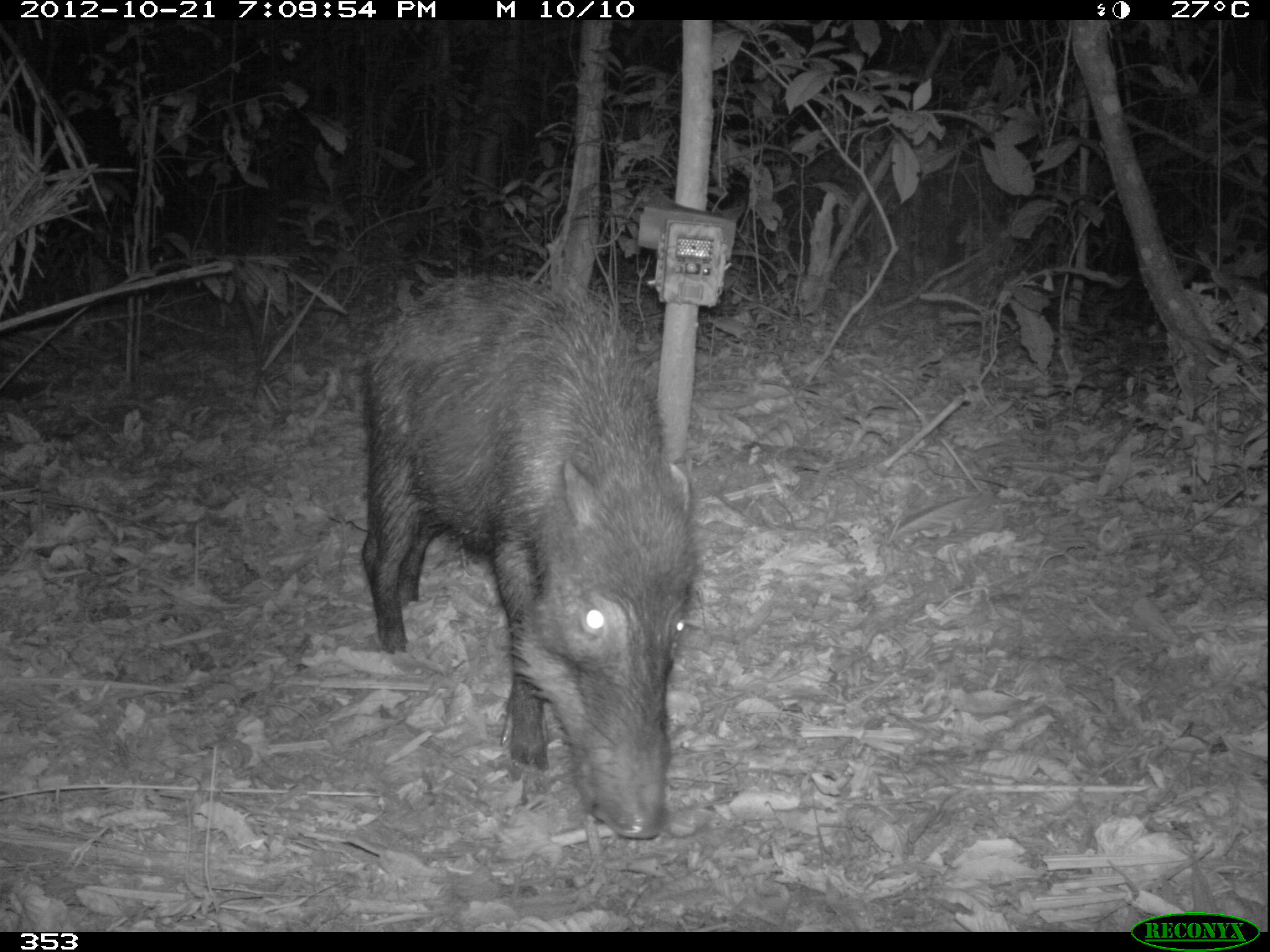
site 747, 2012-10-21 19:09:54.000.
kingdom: Animalia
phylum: Chordata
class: Mammalia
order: Artiodactyla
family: Tayassuidae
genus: Tayassu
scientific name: Tayassu pecari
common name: white-lipped peccary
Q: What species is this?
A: Tayassu pecari (white-lipped peccary).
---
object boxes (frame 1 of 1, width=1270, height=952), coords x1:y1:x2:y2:
tayassu pecari: 360:269:699:840